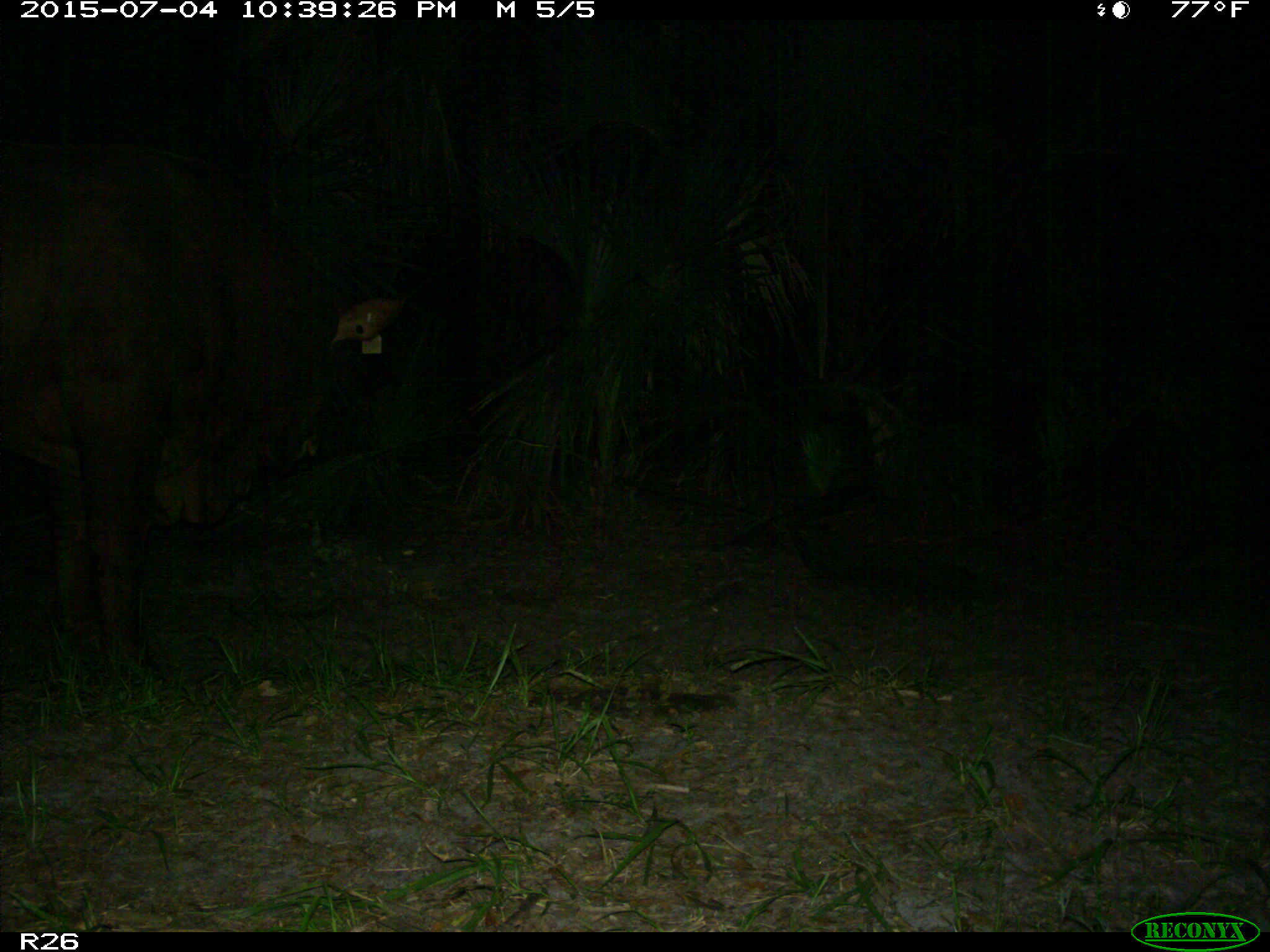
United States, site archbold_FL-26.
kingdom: Animalia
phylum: Chordata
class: Mammalia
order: Artiodactyla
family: Bovidae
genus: Bos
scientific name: Bos taurus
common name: domestic cow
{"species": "Bos taurus (domestic cow)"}